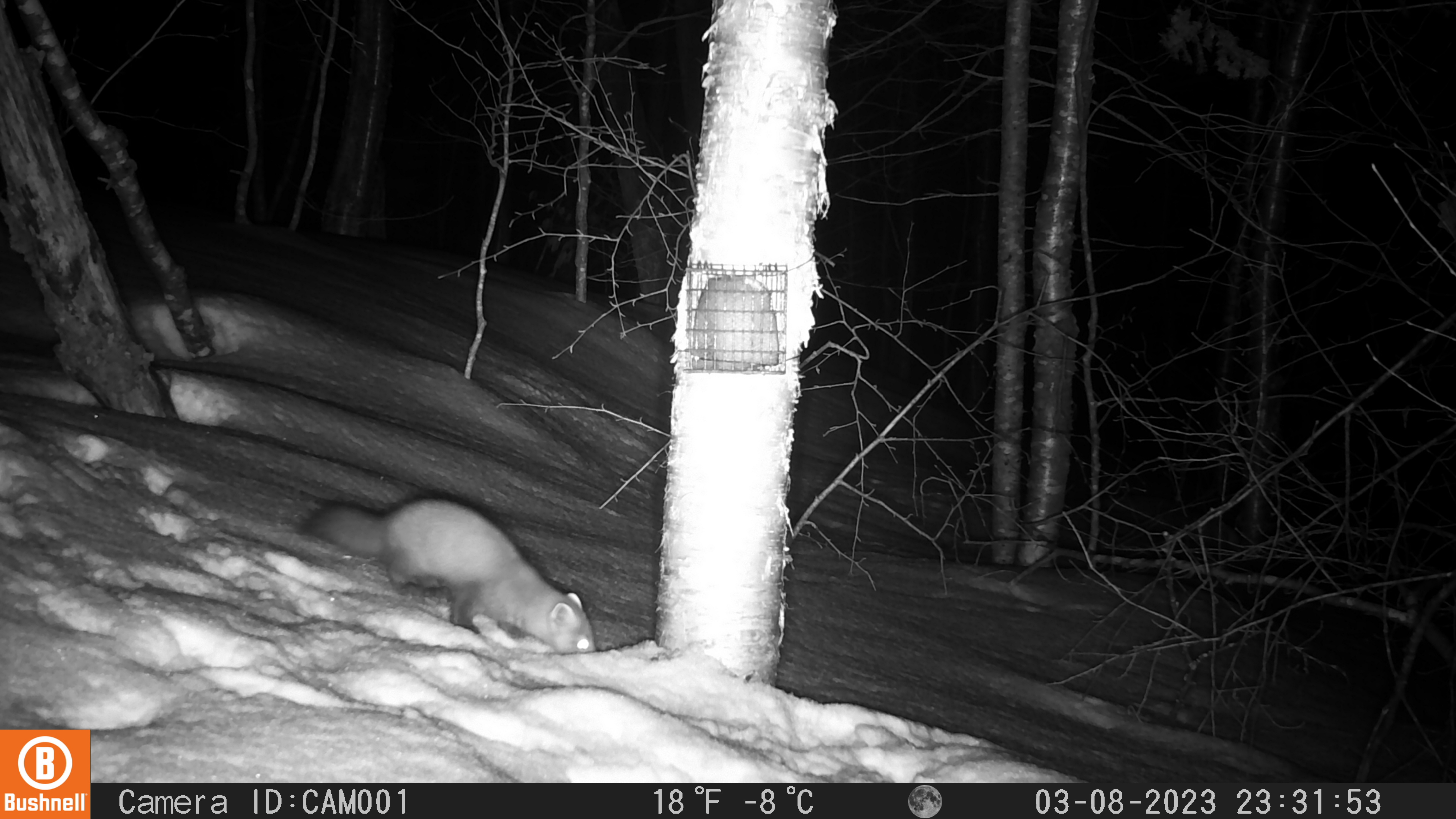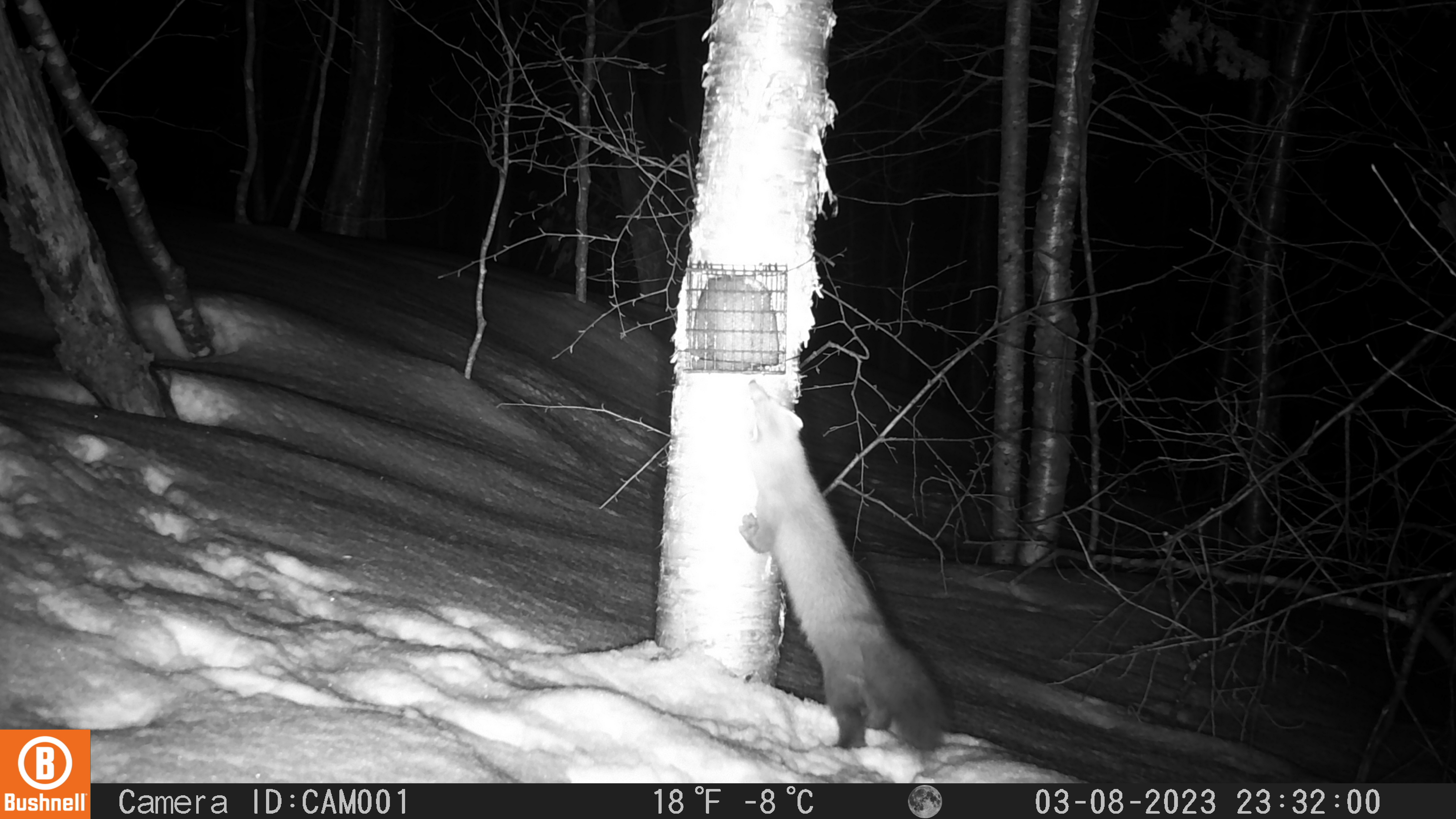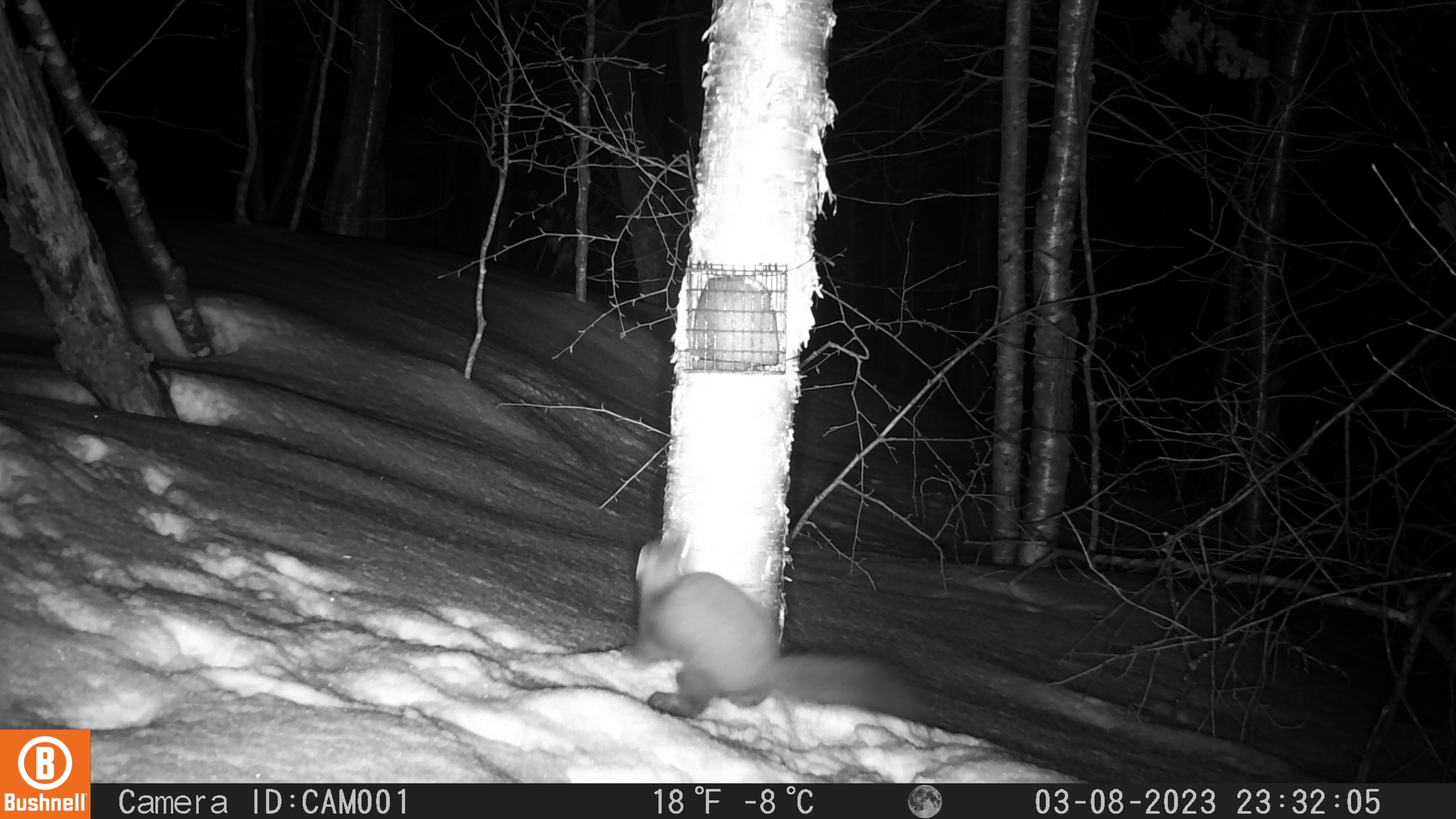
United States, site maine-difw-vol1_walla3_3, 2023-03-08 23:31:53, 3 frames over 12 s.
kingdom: Animalia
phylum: Chordata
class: Mammalia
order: Carnivora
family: Mustelidae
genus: Martes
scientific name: Martes americana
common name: american marten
American marten (Martes americana).